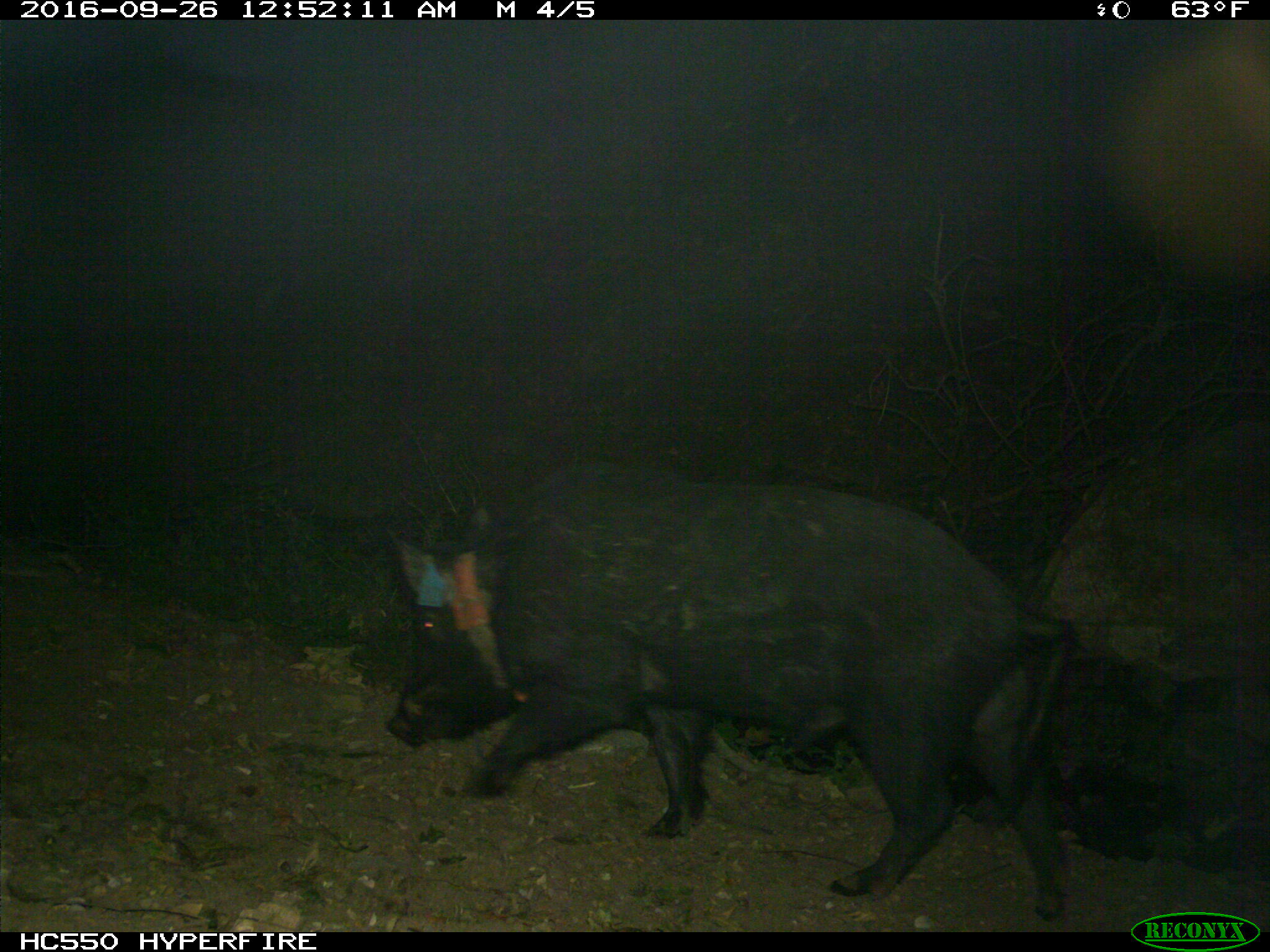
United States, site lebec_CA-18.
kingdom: Animalia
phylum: Chordata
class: Mammalia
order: Artiodactyla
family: Suidae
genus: Sus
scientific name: Sus scrofa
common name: wild boar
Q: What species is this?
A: Sus scrofa (wild boar).